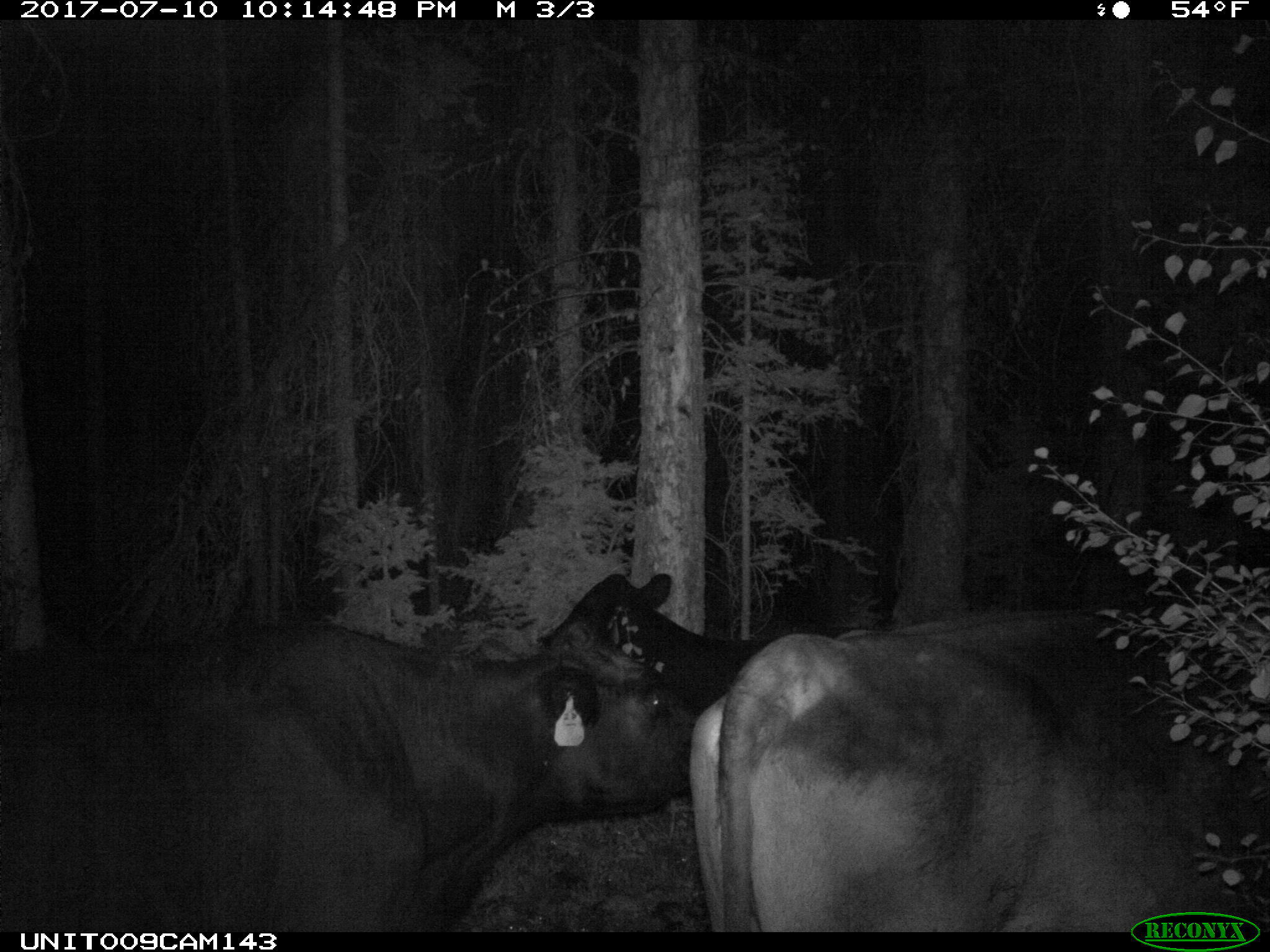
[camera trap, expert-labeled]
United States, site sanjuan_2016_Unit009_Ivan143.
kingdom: Animalia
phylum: Chordata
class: Mammalia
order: Artiodactyla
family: Bovidae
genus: Bos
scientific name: Bos taurus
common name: domestic cow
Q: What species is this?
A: Bos taurus (domestic cow).